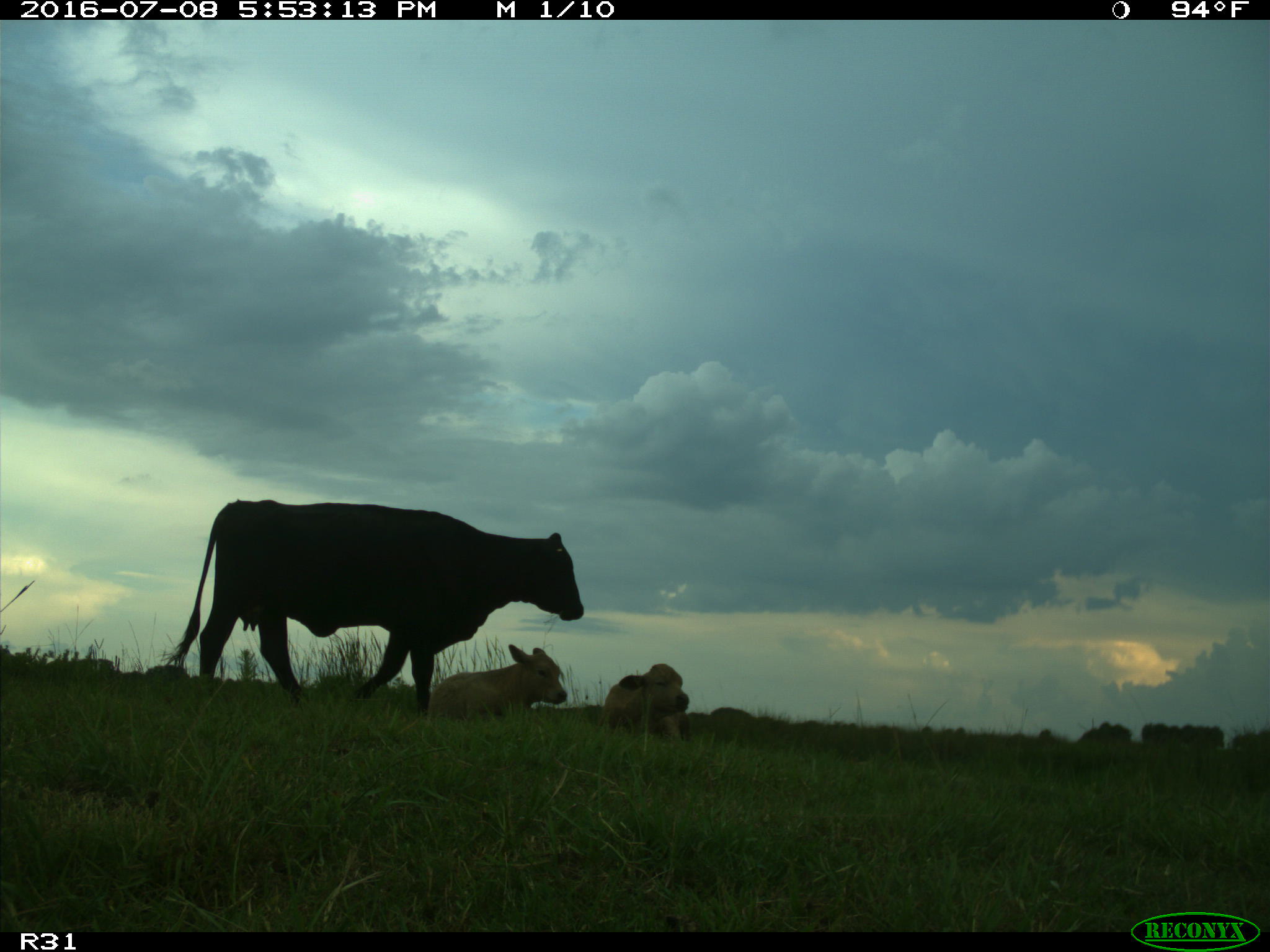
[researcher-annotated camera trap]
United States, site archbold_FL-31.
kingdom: Animalia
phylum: Chordata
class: Mammalia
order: Artiodactyla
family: Bovidae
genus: Bos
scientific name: Bos taurus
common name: domestic cow